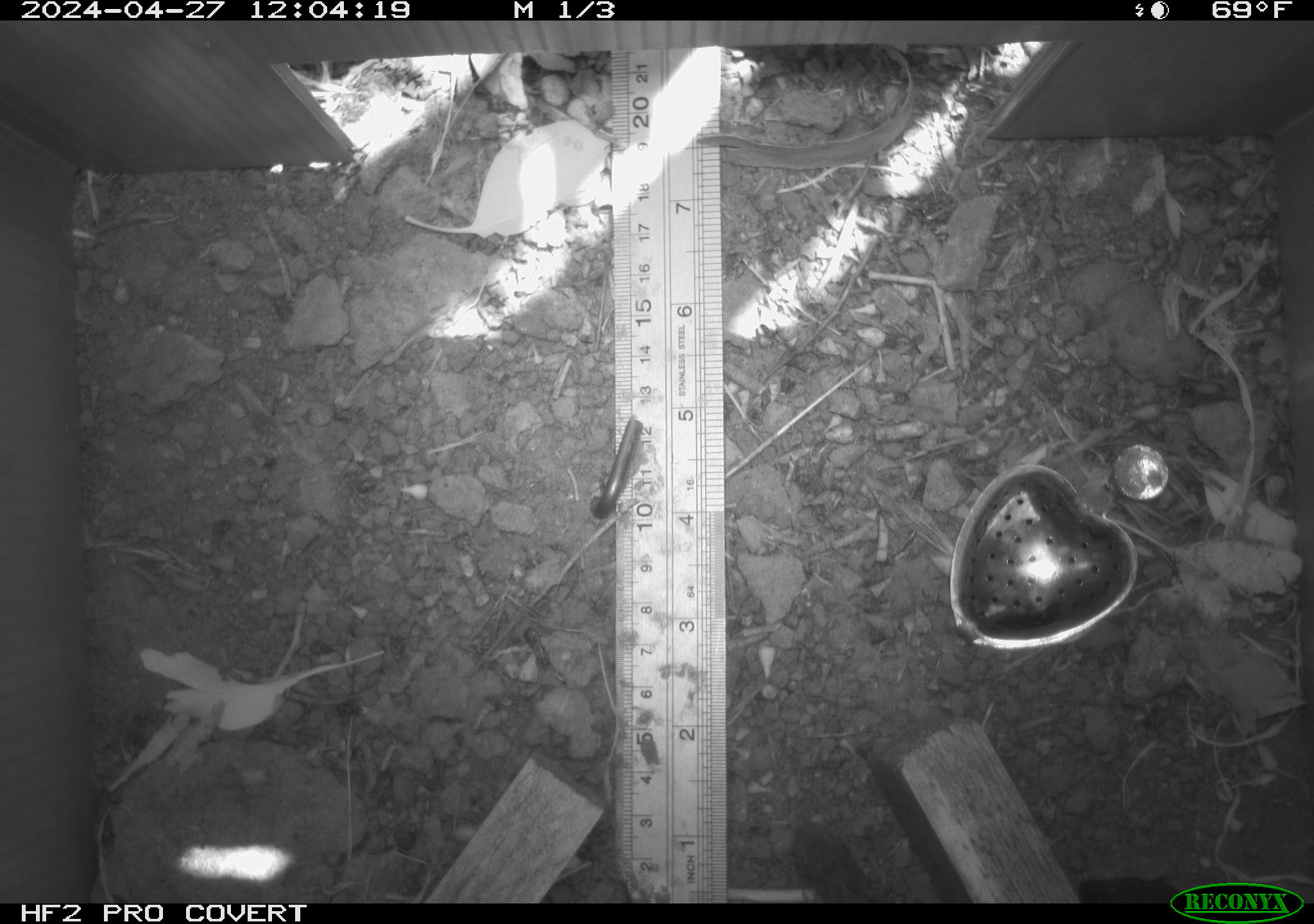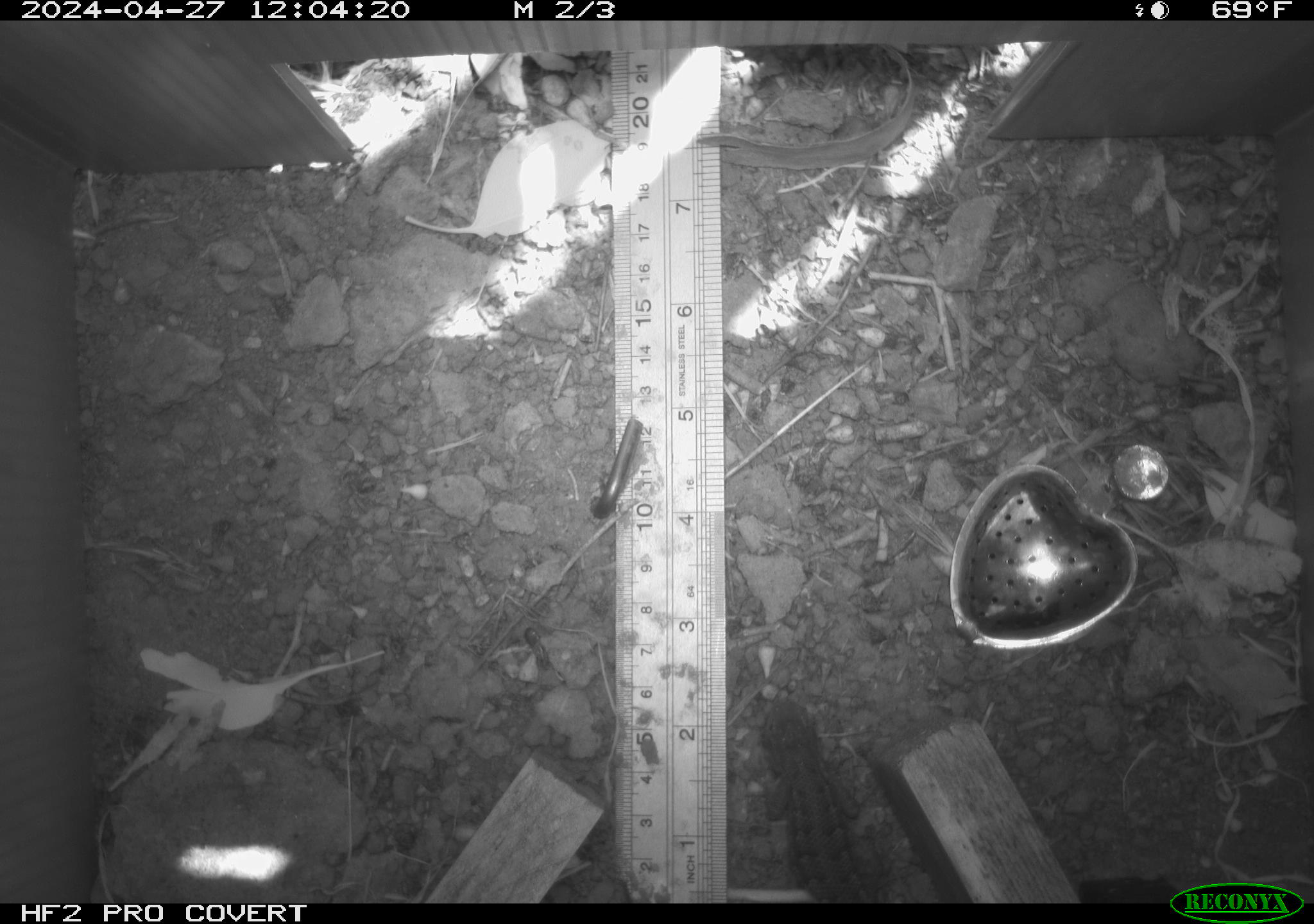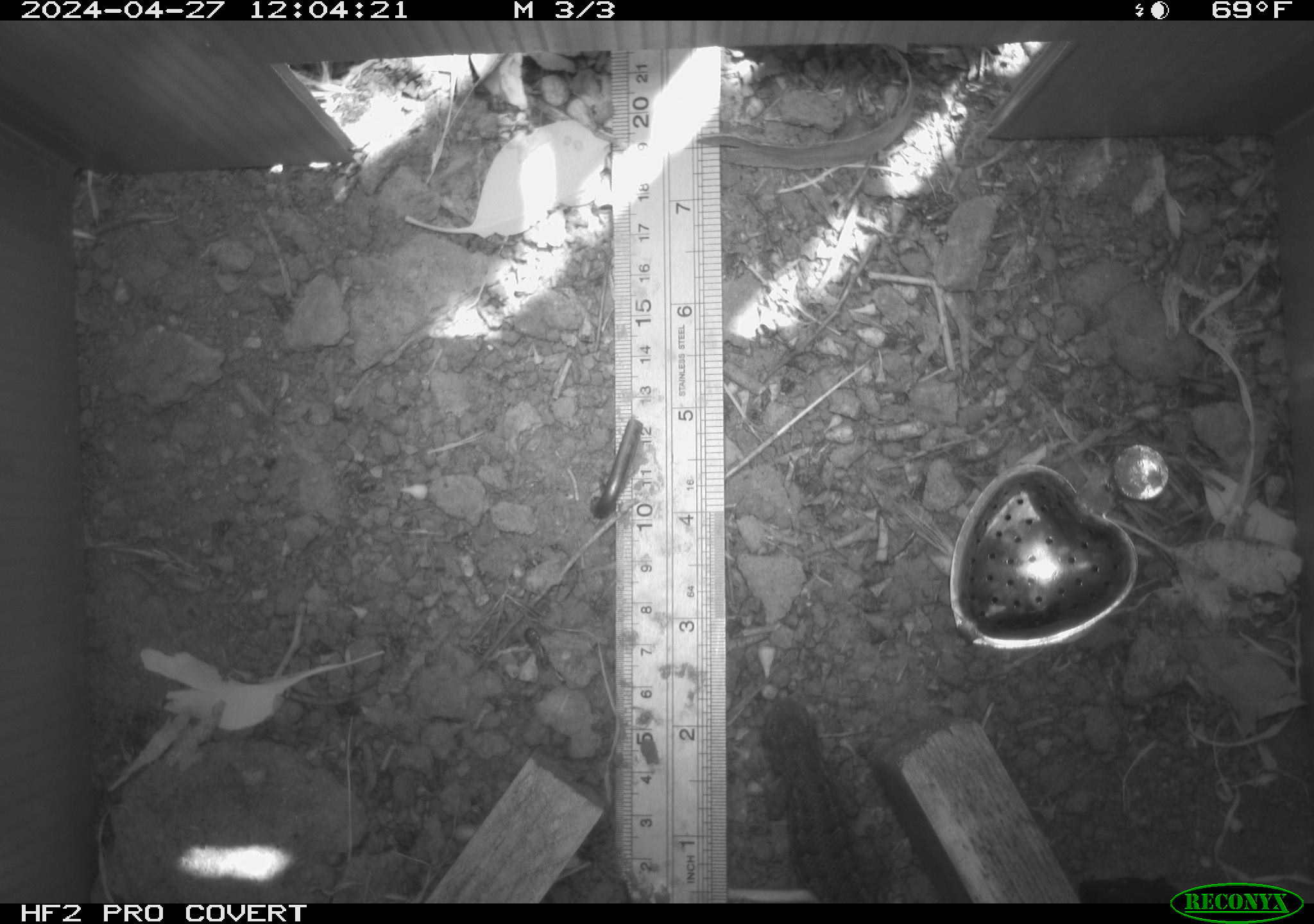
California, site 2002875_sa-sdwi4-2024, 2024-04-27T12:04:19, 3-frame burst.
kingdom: Animalia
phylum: Chordata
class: Reptilia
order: Squamata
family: Phrynosomatidae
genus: Sceloporus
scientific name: Sceloporus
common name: spiny lizards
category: sceloporus species